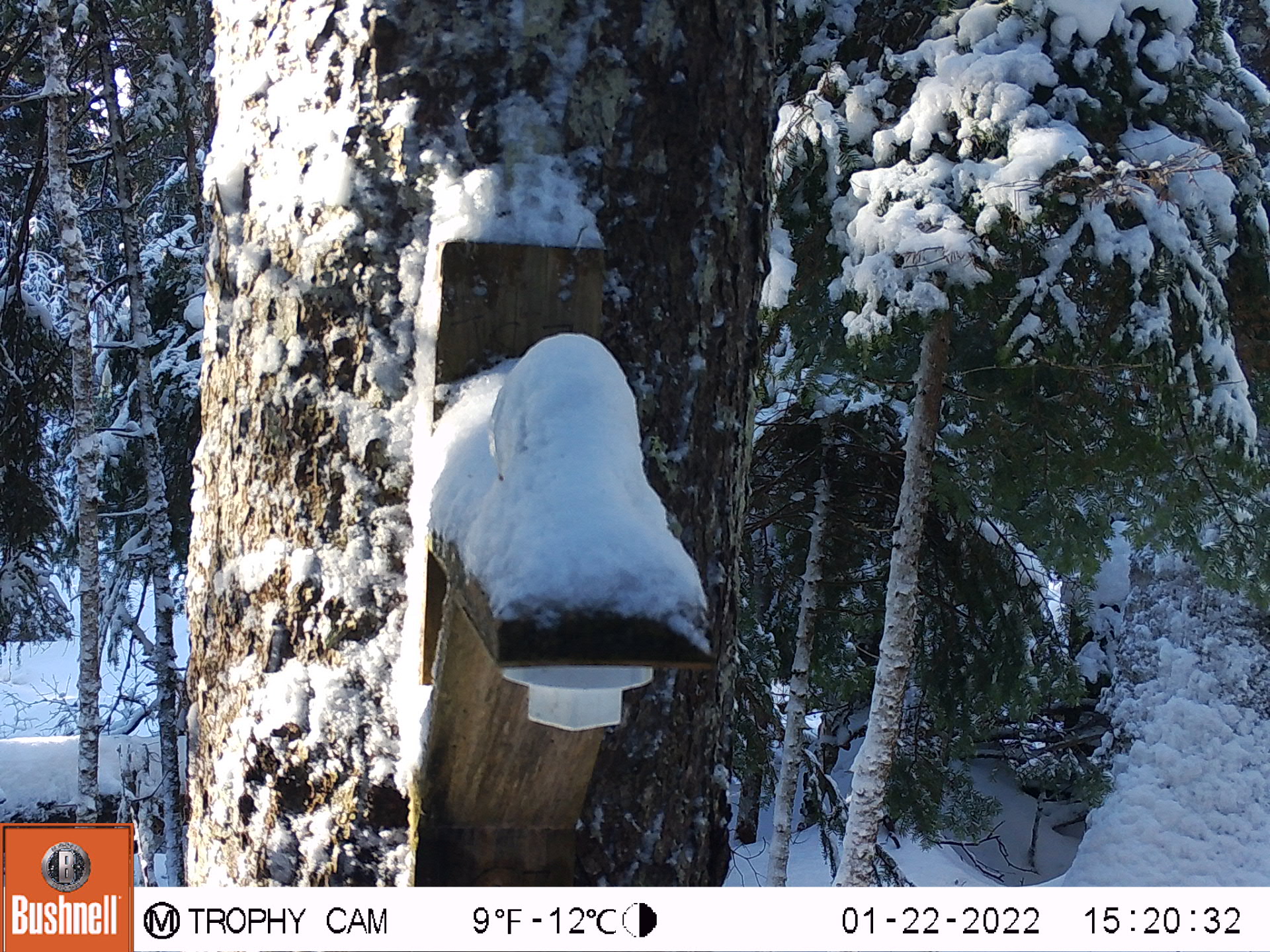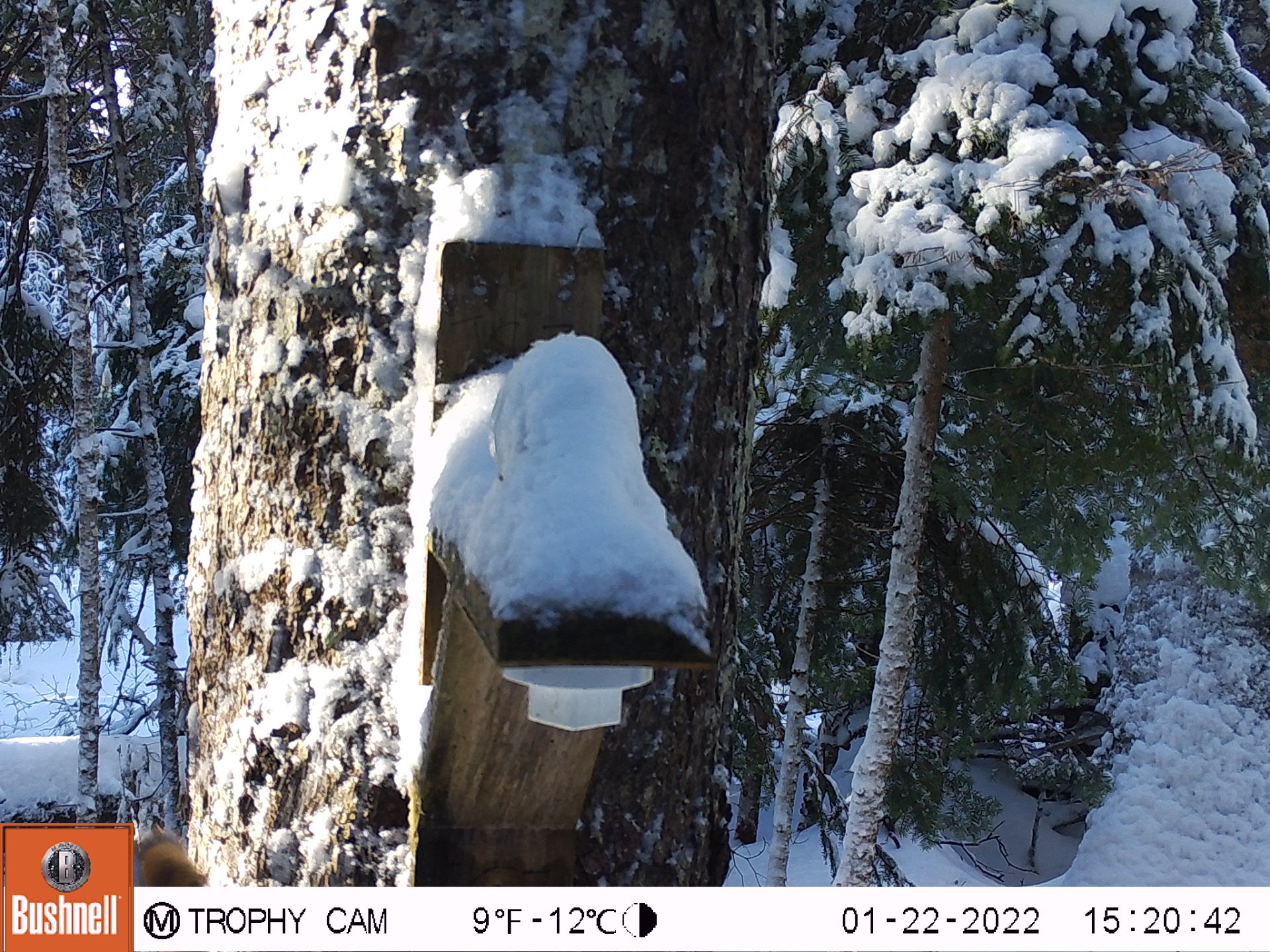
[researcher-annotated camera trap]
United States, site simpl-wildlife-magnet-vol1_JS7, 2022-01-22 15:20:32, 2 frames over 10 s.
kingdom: Animalia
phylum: Chordata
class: Mammalia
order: Rodentia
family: Sciuridae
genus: Tamiasciurus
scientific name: Tamiasciurus hudsonicus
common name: red squirrel